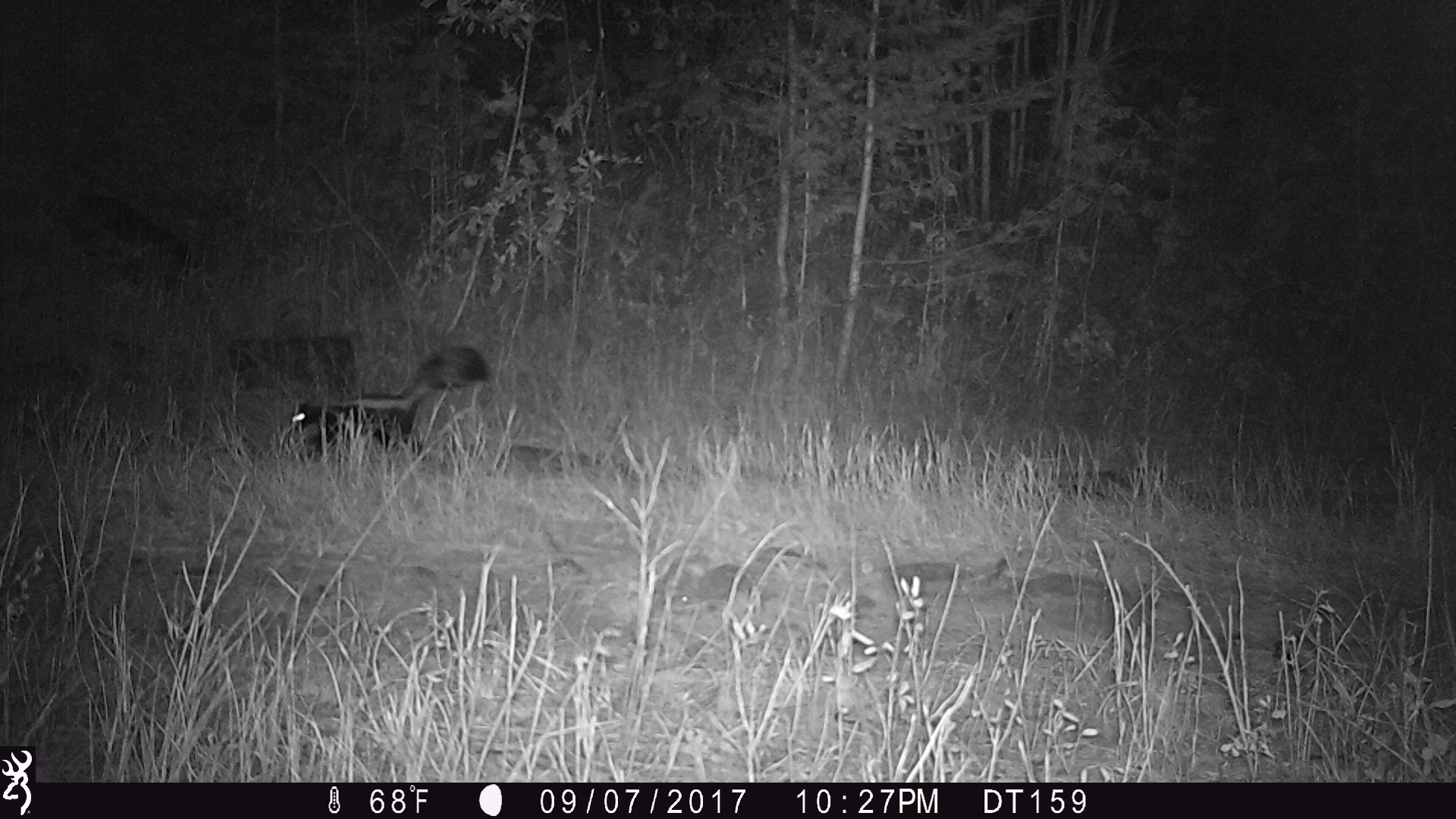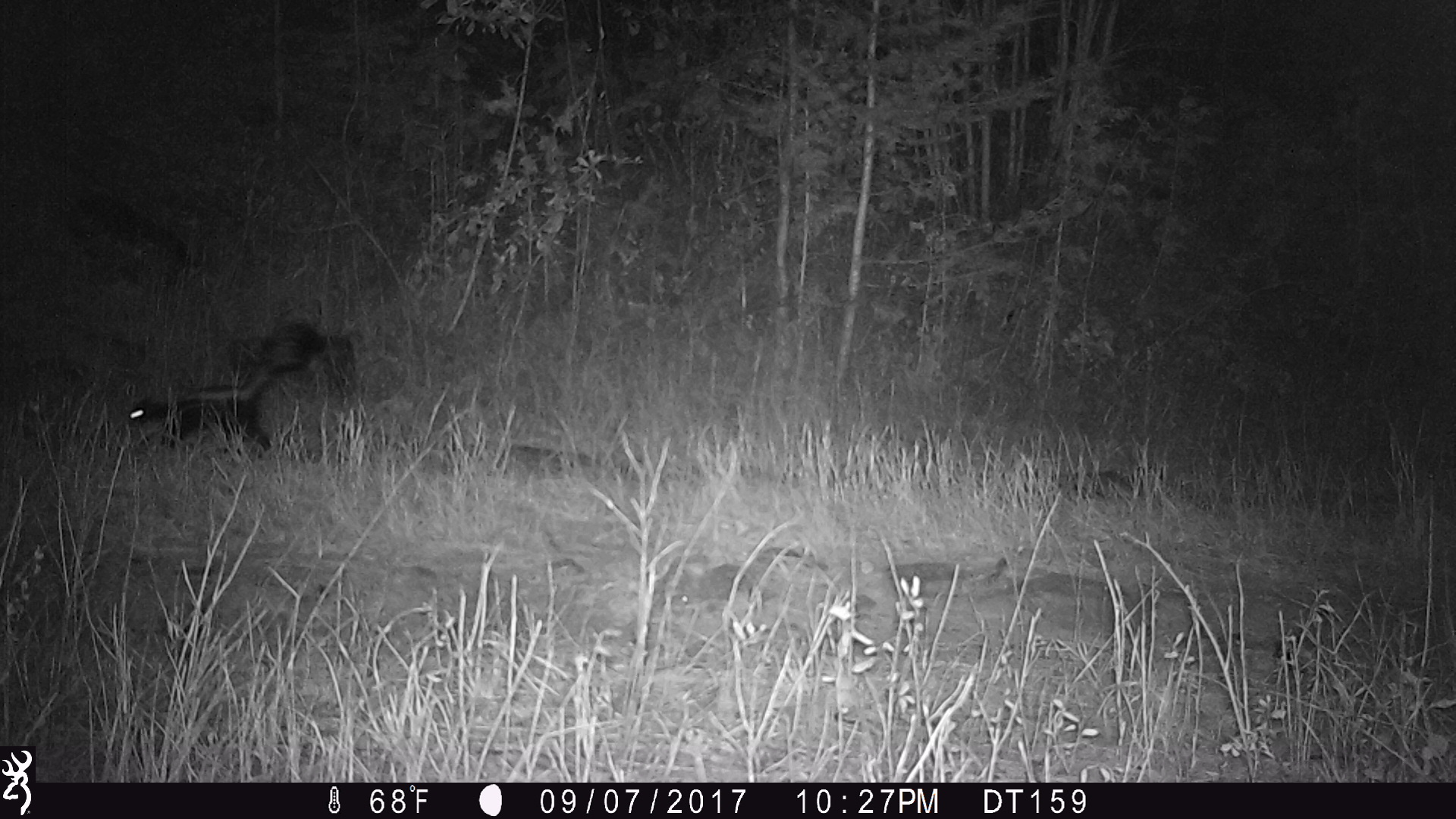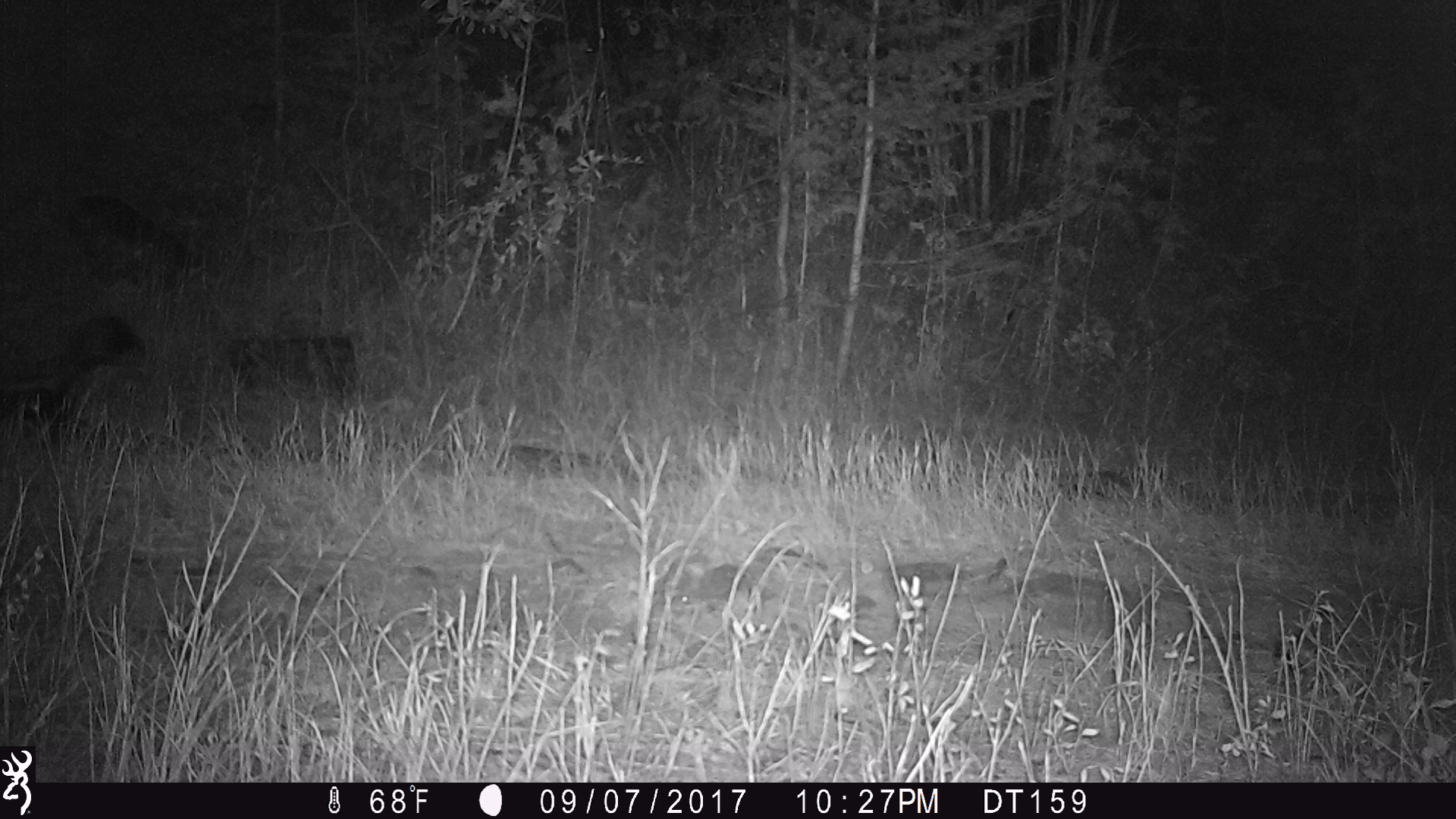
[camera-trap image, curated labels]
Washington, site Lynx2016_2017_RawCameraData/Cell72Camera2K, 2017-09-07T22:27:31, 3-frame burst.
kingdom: Animalia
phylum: Chordata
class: Mammalia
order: Carnivora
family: Mephitidae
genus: Mephitis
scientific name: Mephitis mephitis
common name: striped skunk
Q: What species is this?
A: Mephitis mephitis (striped skunk).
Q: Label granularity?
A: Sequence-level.